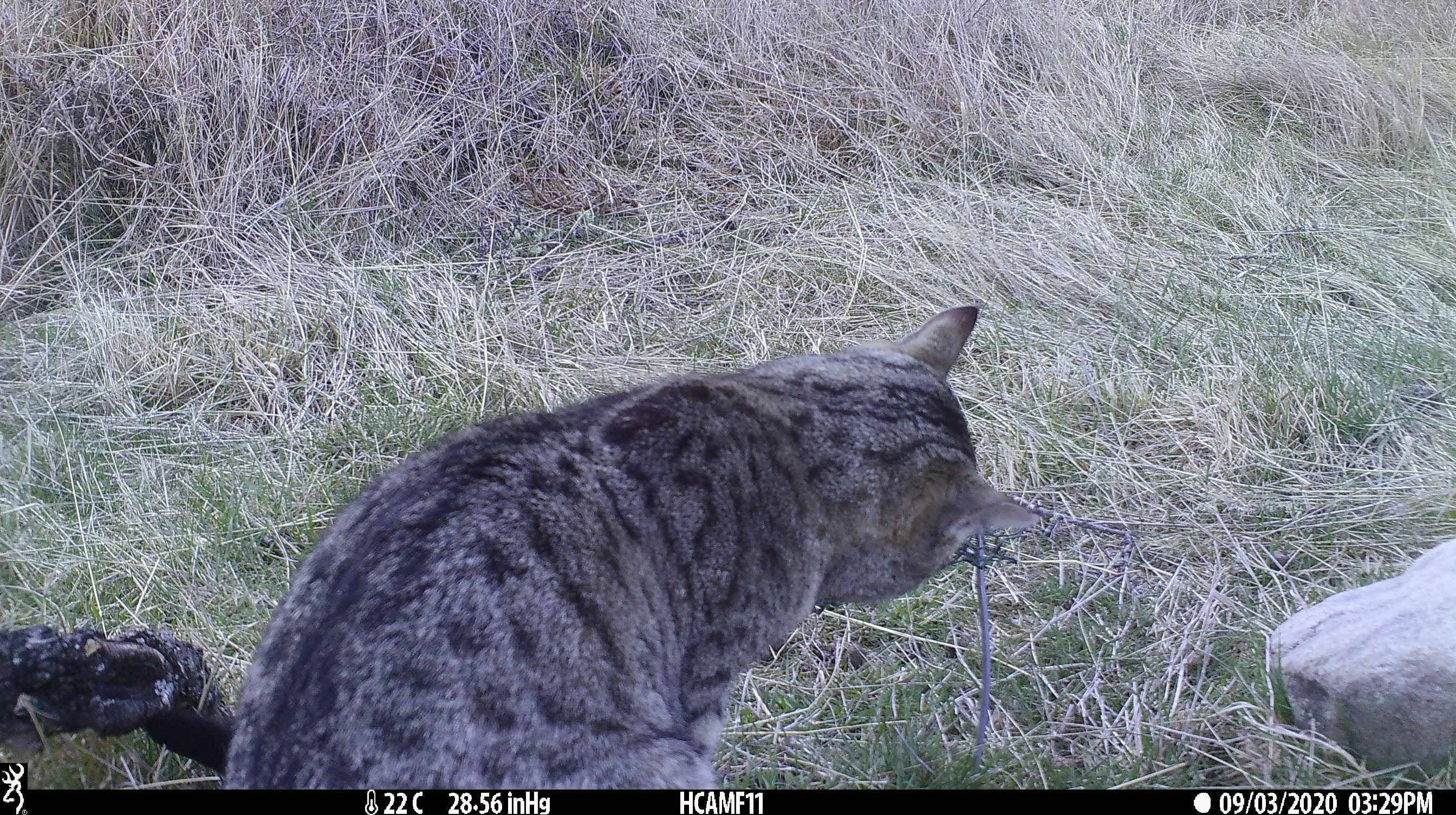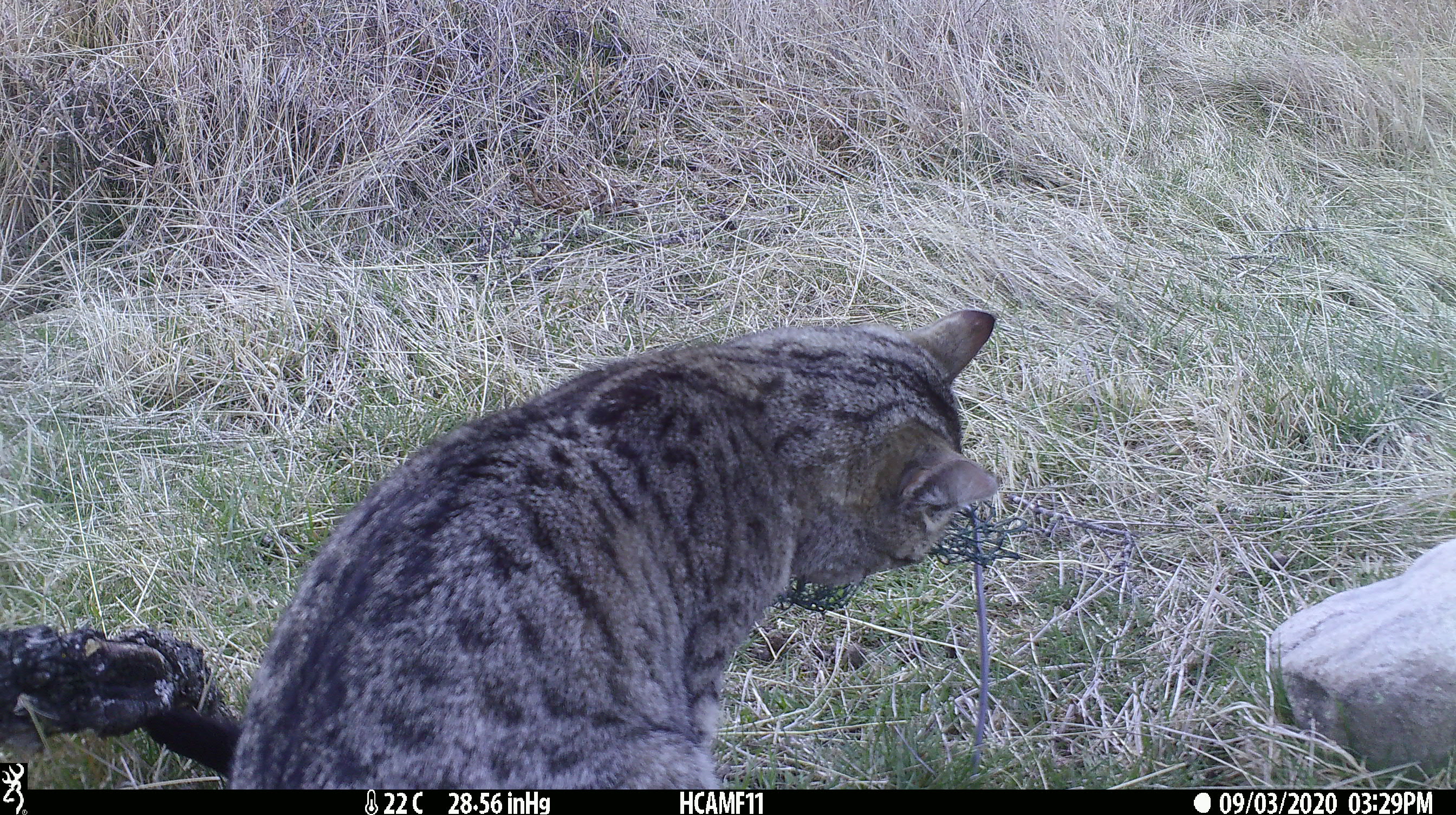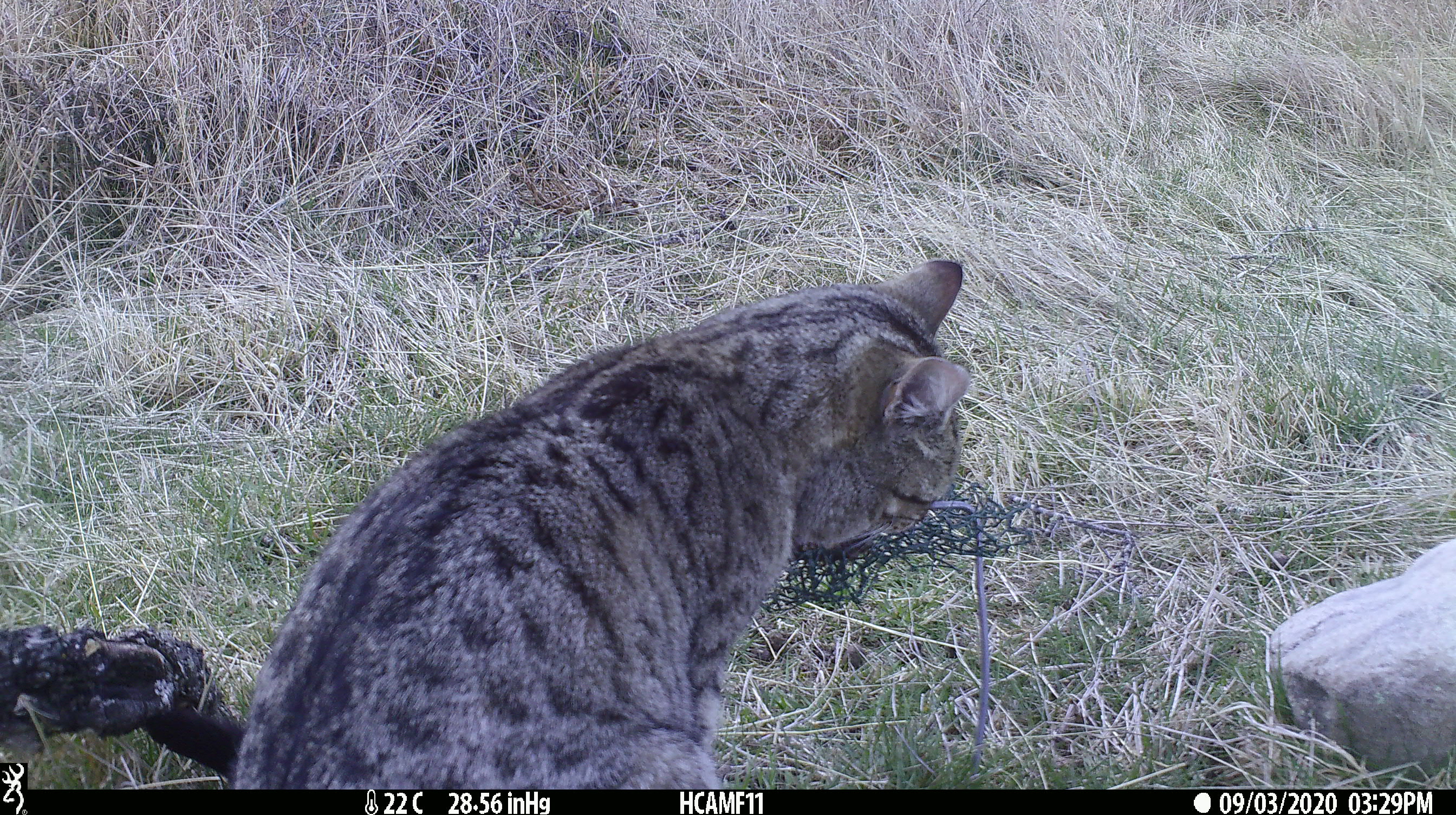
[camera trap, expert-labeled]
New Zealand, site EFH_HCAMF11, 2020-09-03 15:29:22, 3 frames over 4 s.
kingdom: Animalia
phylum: Chordata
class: Mammalia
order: Carnivora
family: Felidae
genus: Felis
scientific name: Felis catus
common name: domestic cat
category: cat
Cat (domestic cat) (Felis catus).